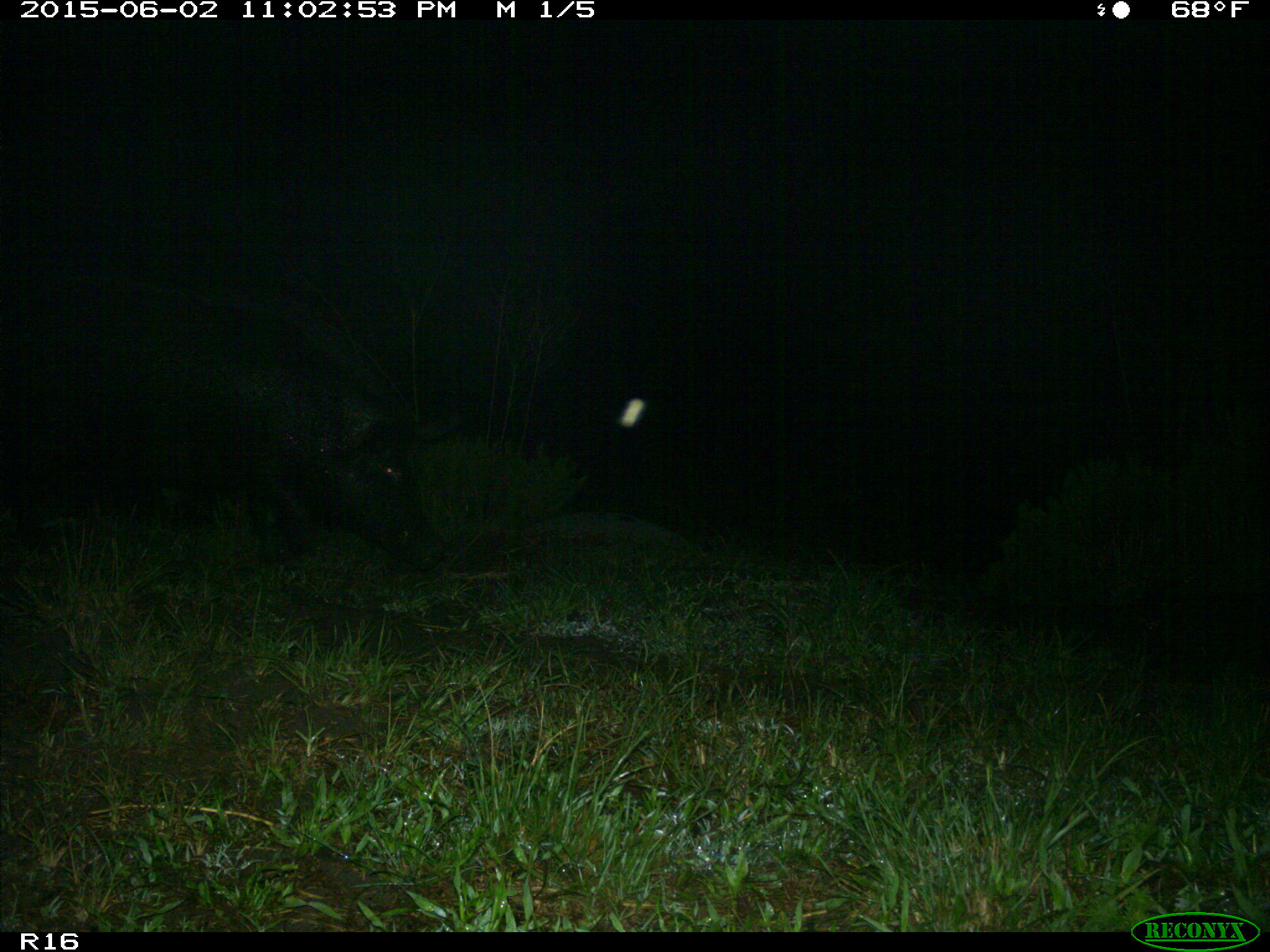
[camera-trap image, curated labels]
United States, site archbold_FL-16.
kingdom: Animalia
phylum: Chordata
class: Mammalia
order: Artiodactyla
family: Suidae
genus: Sus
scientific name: Sus scrofa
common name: wild boar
Sus scrofa (wild boar).